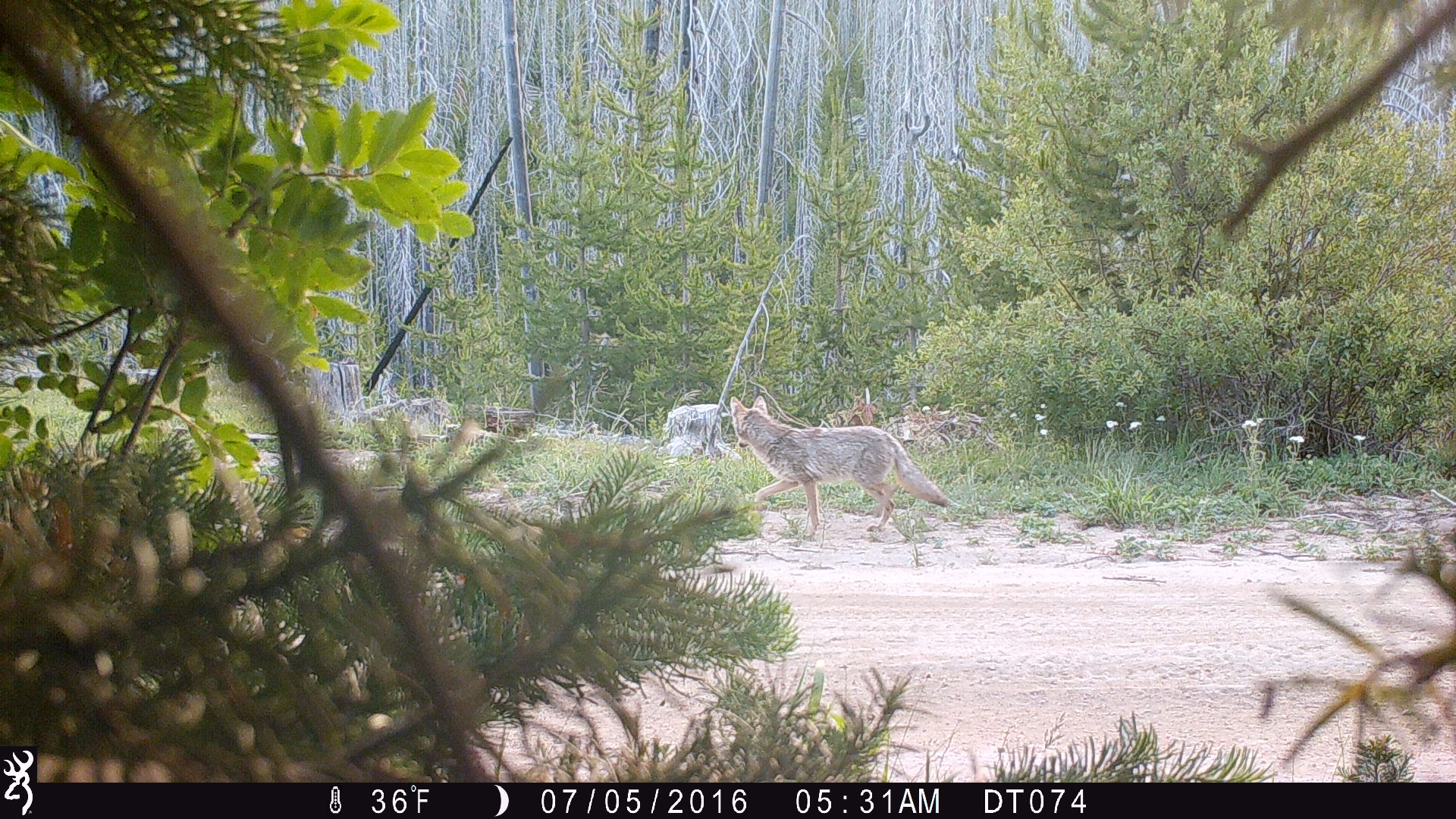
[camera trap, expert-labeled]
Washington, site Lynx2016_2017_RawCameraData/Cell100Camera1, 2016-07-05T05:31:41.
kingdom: Animalia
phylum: Chordata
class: Mammalia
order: Carnivora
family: Canidae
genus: Canis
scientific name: Canis latrans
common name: coyote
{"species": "Canis latrans (coyote)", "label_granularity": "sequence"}